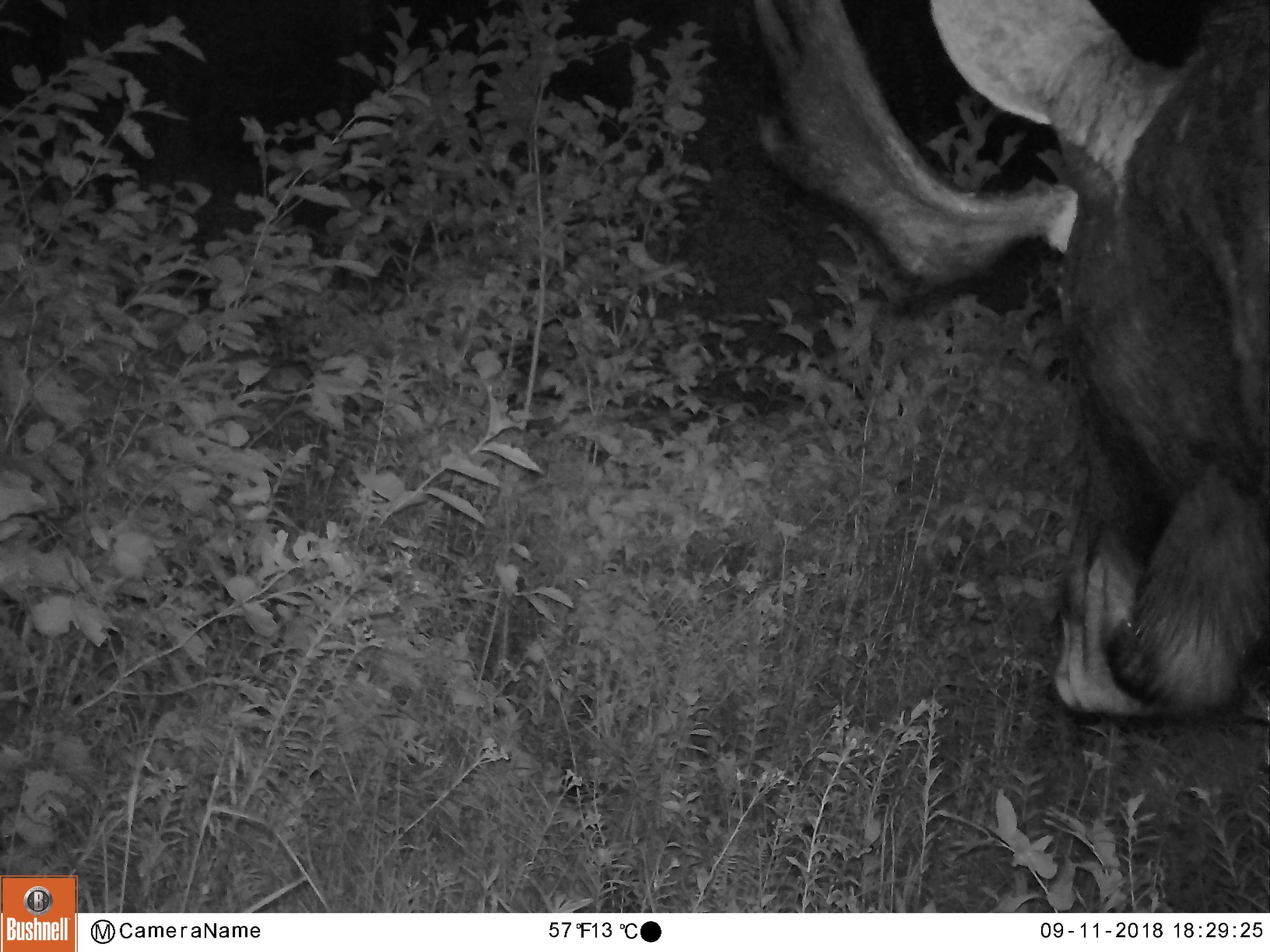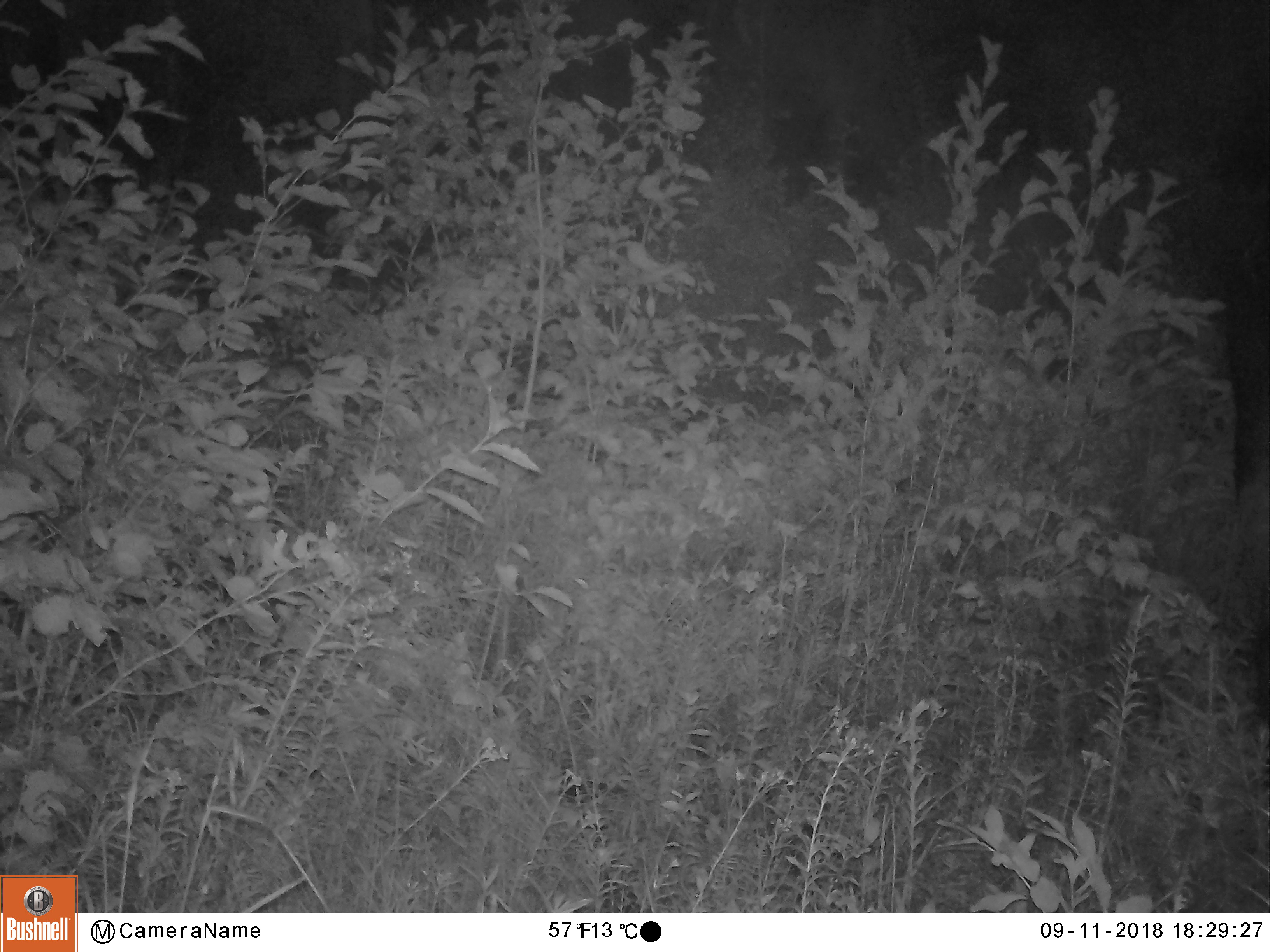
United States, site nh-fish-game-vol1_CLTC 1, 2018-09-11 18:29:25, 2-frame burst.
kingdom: Animalia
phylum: Chordata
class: Mammalia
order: Artiodactyla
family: Cervidae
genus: Alces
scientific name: Alces alces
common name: moose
Moose (Alces alces).